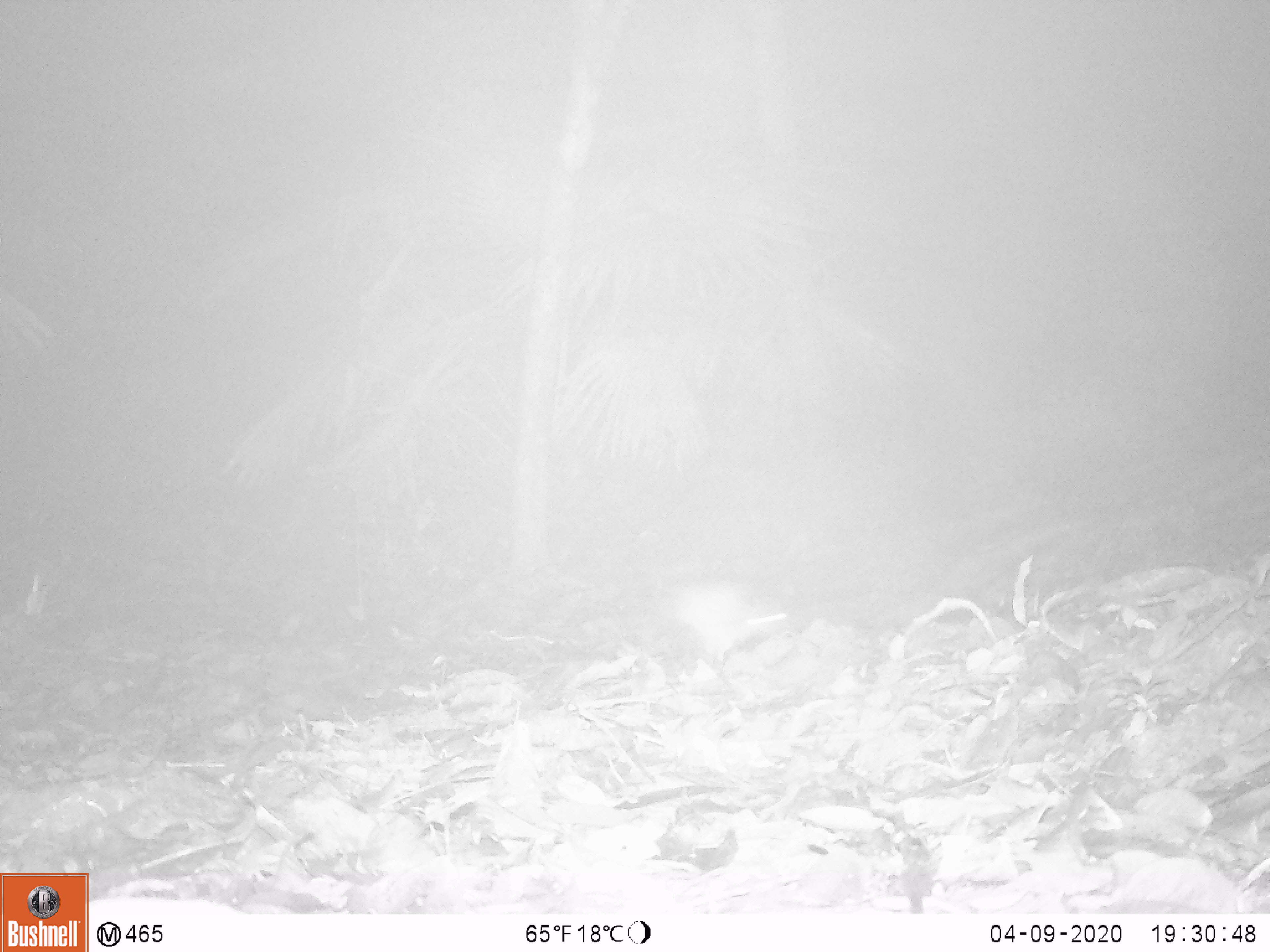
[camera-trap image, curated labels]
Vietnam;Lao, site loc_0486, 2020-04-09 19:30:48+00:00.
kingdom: Animalia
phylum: Chordata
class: Mammalia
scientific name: Mammalia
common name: mammal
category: unidentified small mammal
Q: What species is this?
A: Unidentified small mammal (mammal) (Mammalia).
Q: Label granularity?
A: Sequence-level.